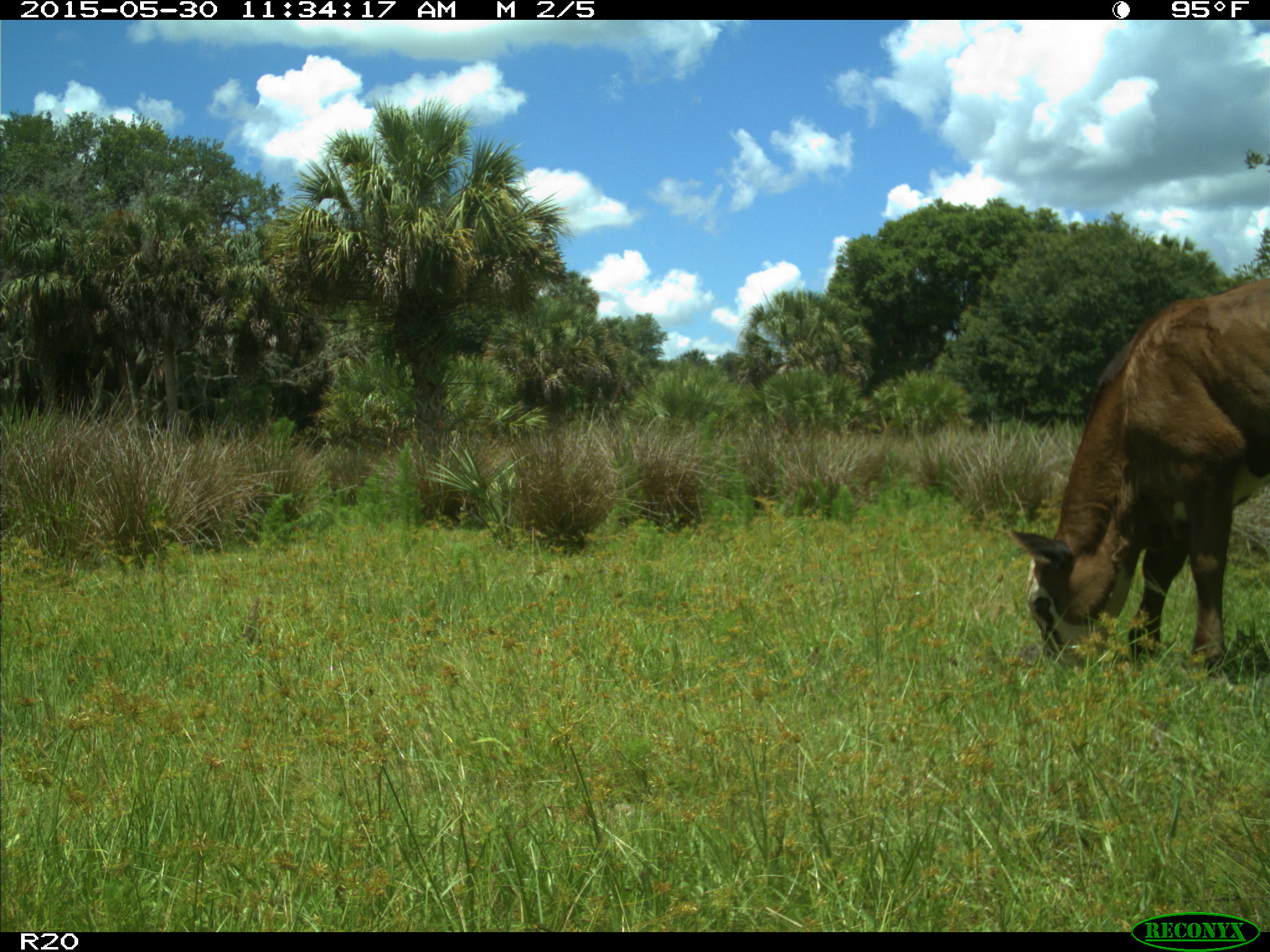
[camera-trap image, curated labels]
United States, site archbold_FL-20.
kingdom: Animalia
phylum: Chordata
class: Mammalia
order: Artiodactyla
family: Bovidae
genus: Bos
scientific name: Bos taurus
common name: domestic cow